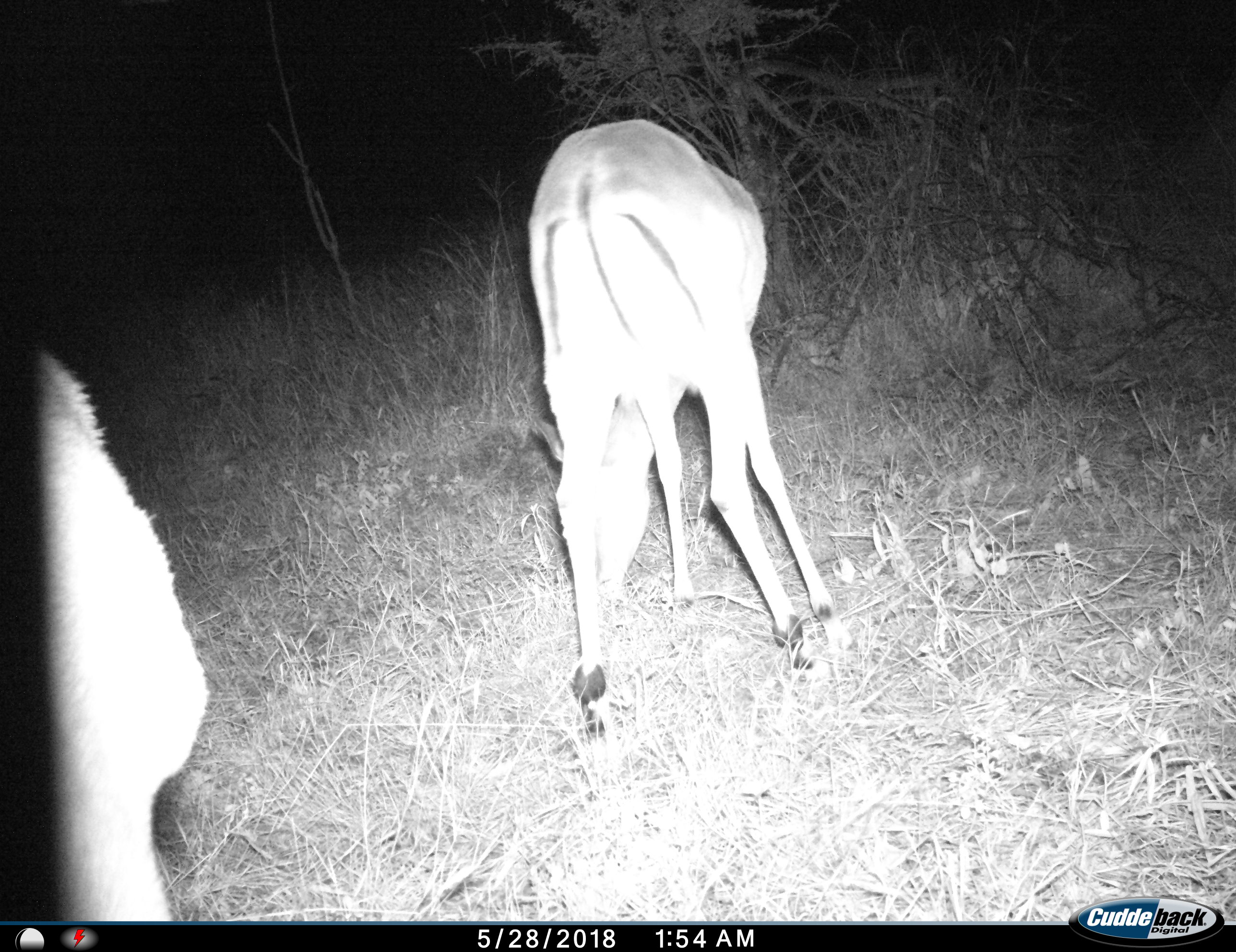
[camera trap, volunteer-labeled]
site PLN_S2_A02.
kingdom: Animalia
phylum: Chordata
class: Mammalia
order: Artiodactyla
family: Bovidae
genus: Aepyceros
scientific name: Aepyceros melampus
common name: impala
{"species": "impala (Aepyceros melampus)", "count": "2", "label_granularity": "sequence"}